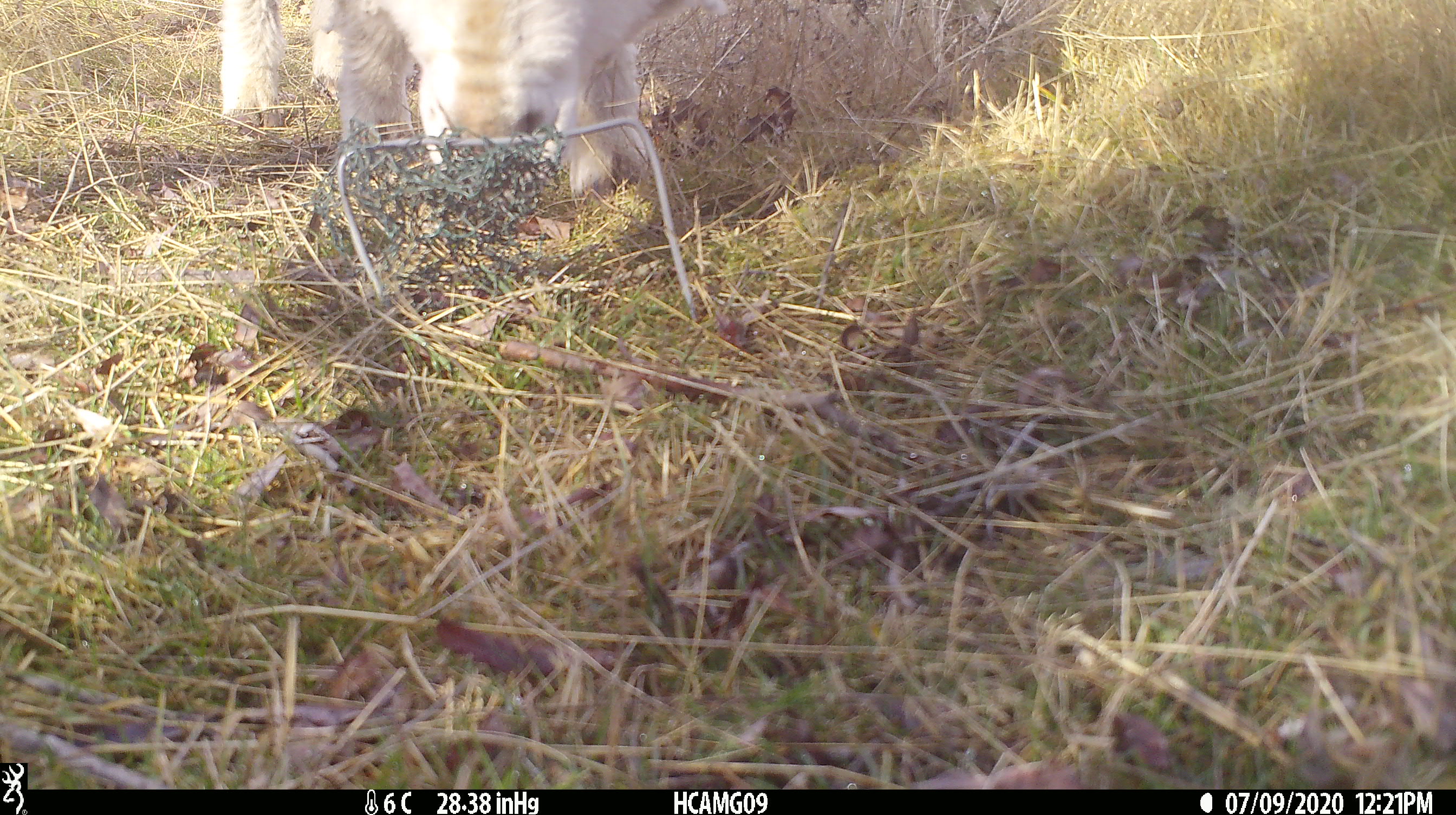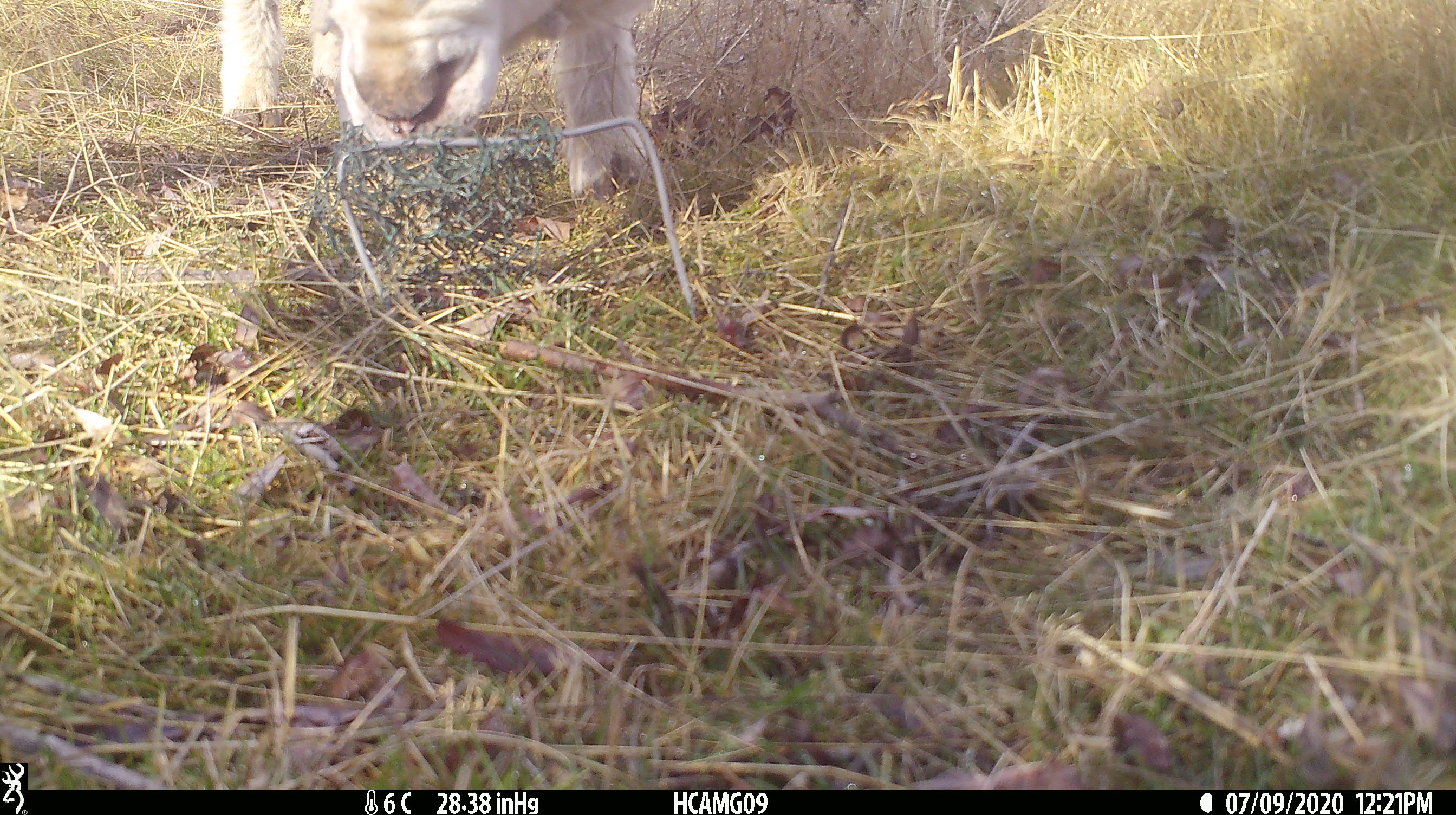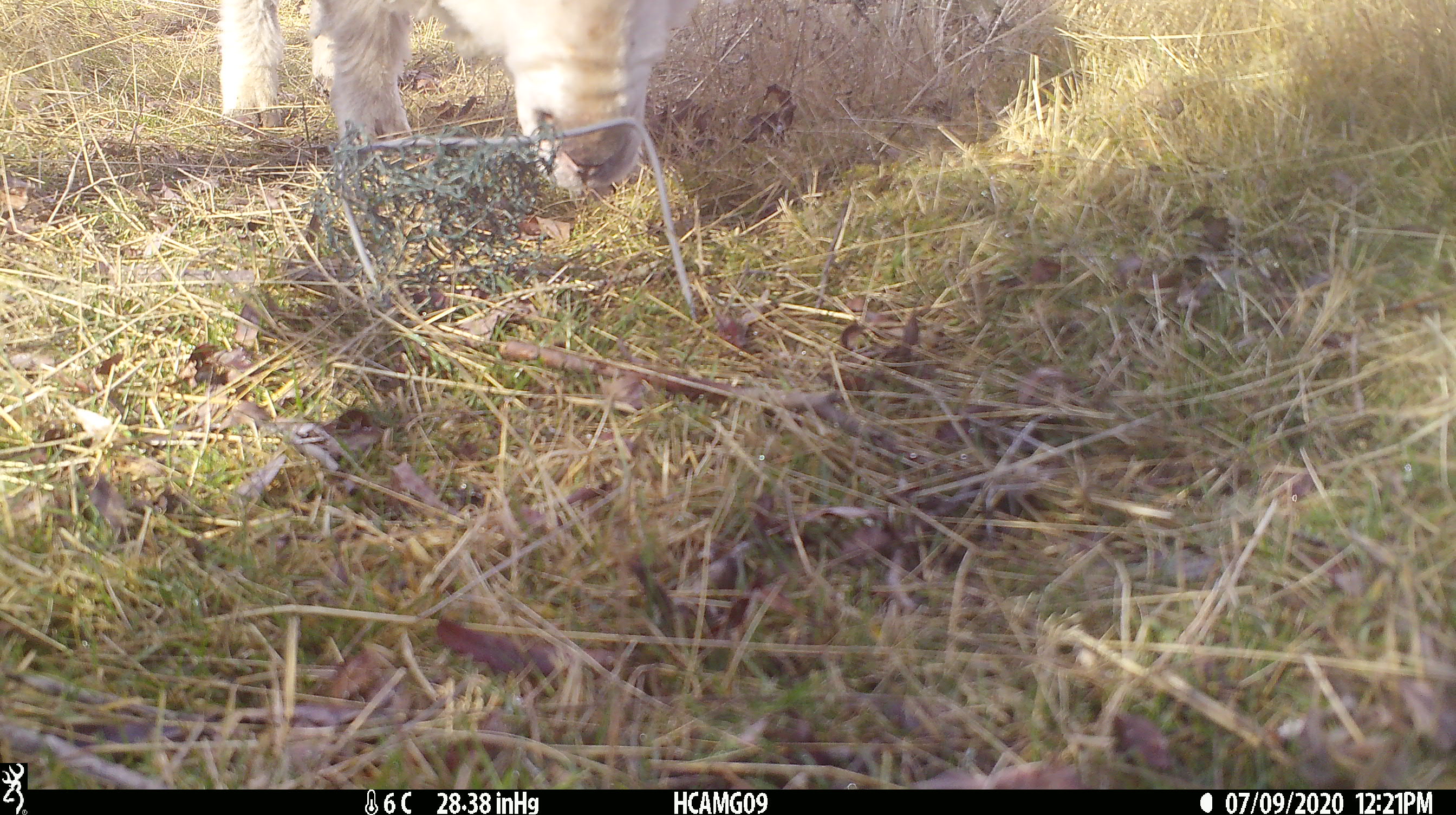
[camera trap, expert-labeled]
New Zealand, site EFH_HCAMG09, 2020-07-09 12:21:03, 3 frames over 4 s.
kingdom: Animalia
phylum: Chordata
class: Mammalia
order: Artiodactyla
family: Bovidae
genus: Ovis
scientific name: Ovis aries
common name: domestic sheep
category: sheep